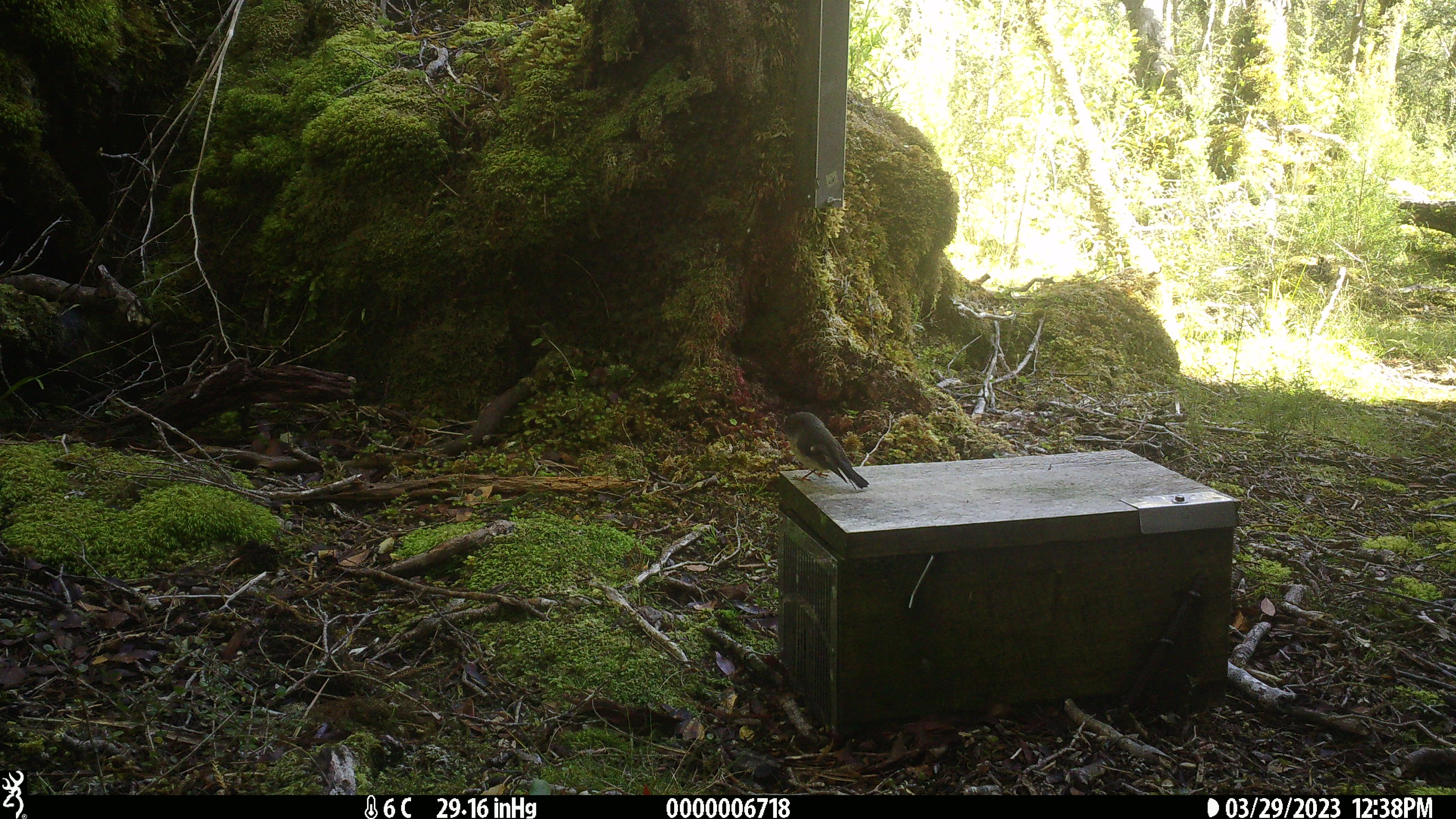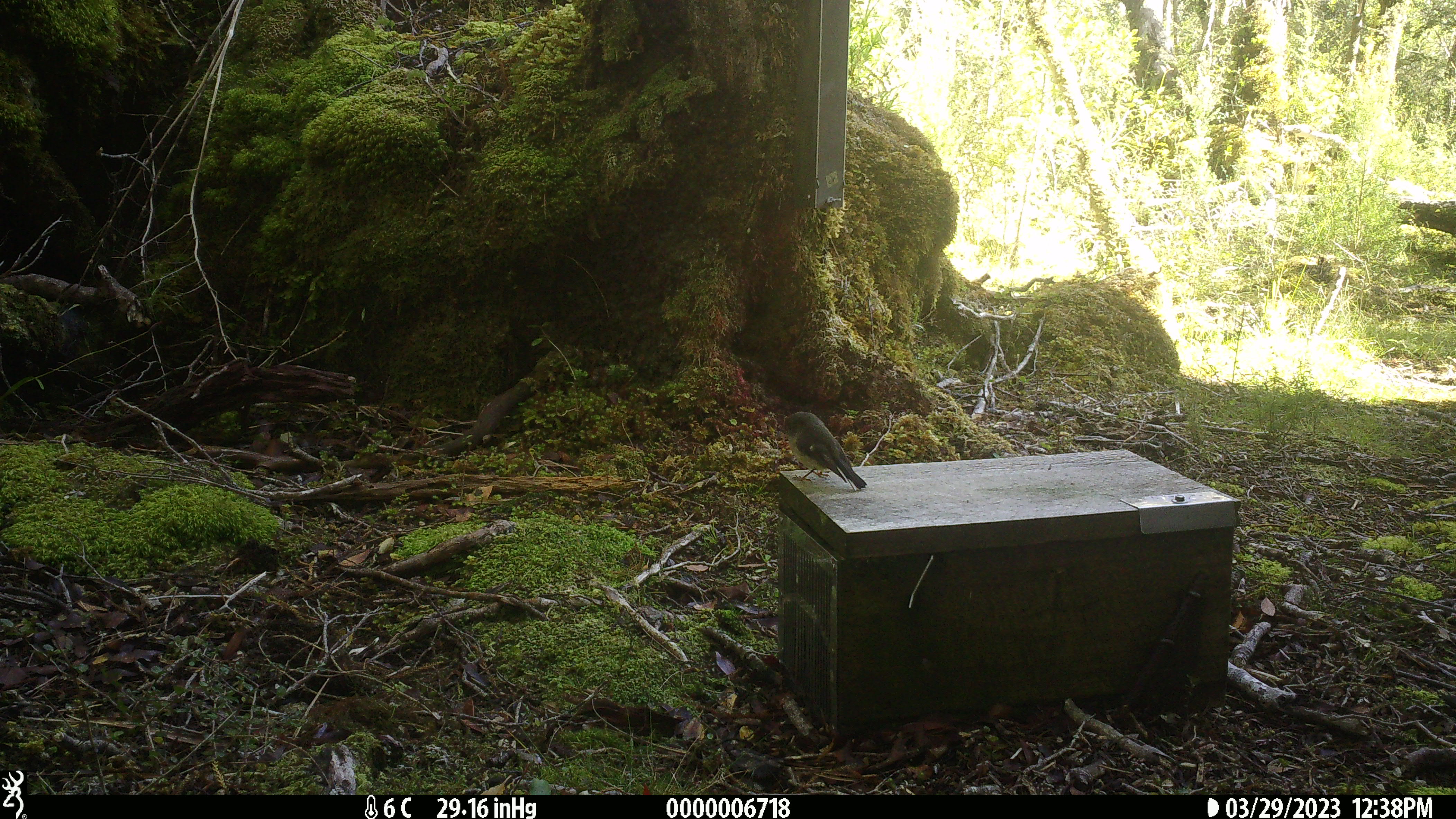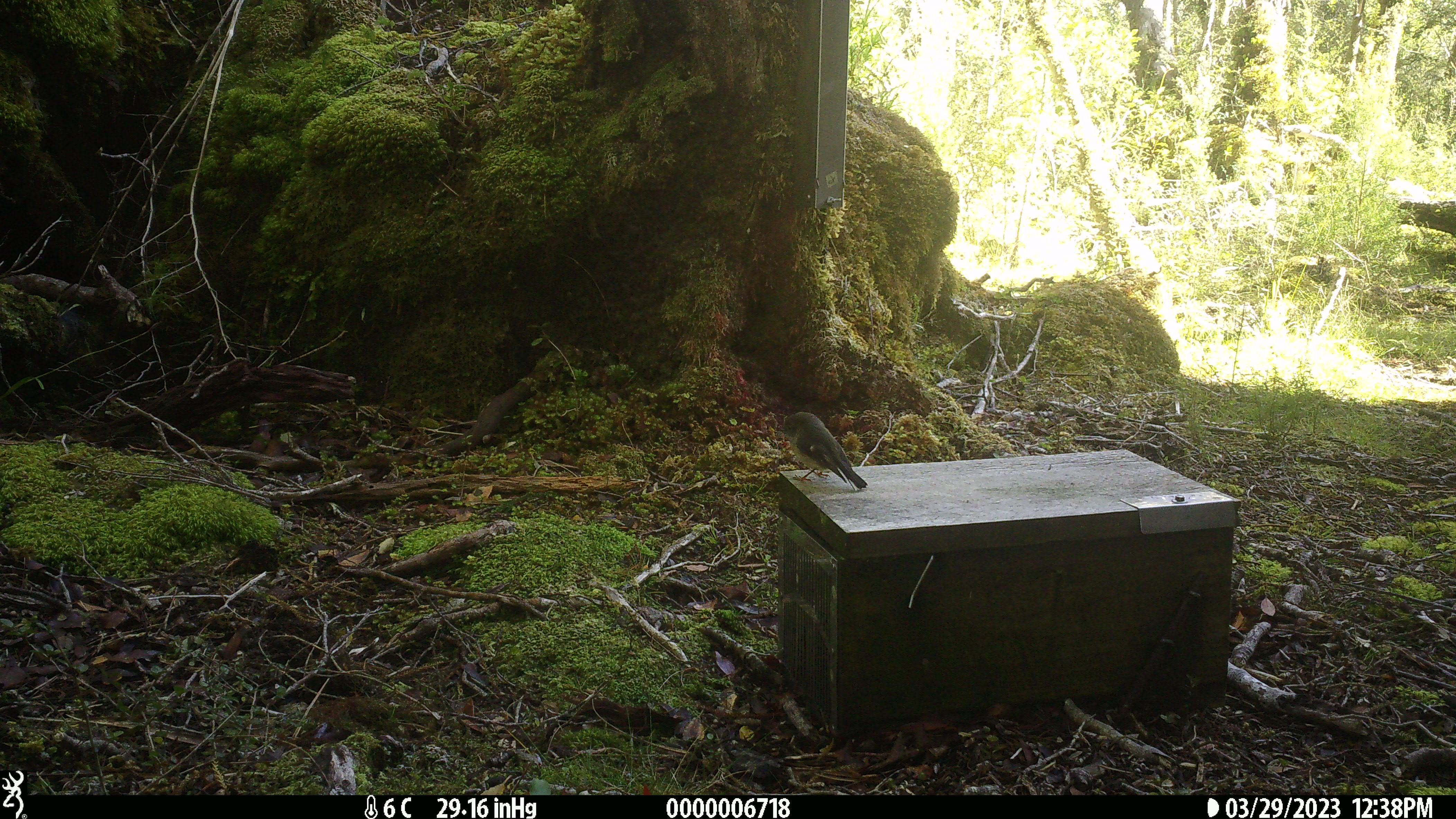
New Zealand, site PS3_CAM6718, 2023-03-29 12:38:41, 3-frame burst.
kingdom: Animalia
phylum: Chordata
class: Aves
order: Passeriformes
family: Petroicidae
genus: Petroica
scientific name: Petroica macrocephala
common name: tomtit